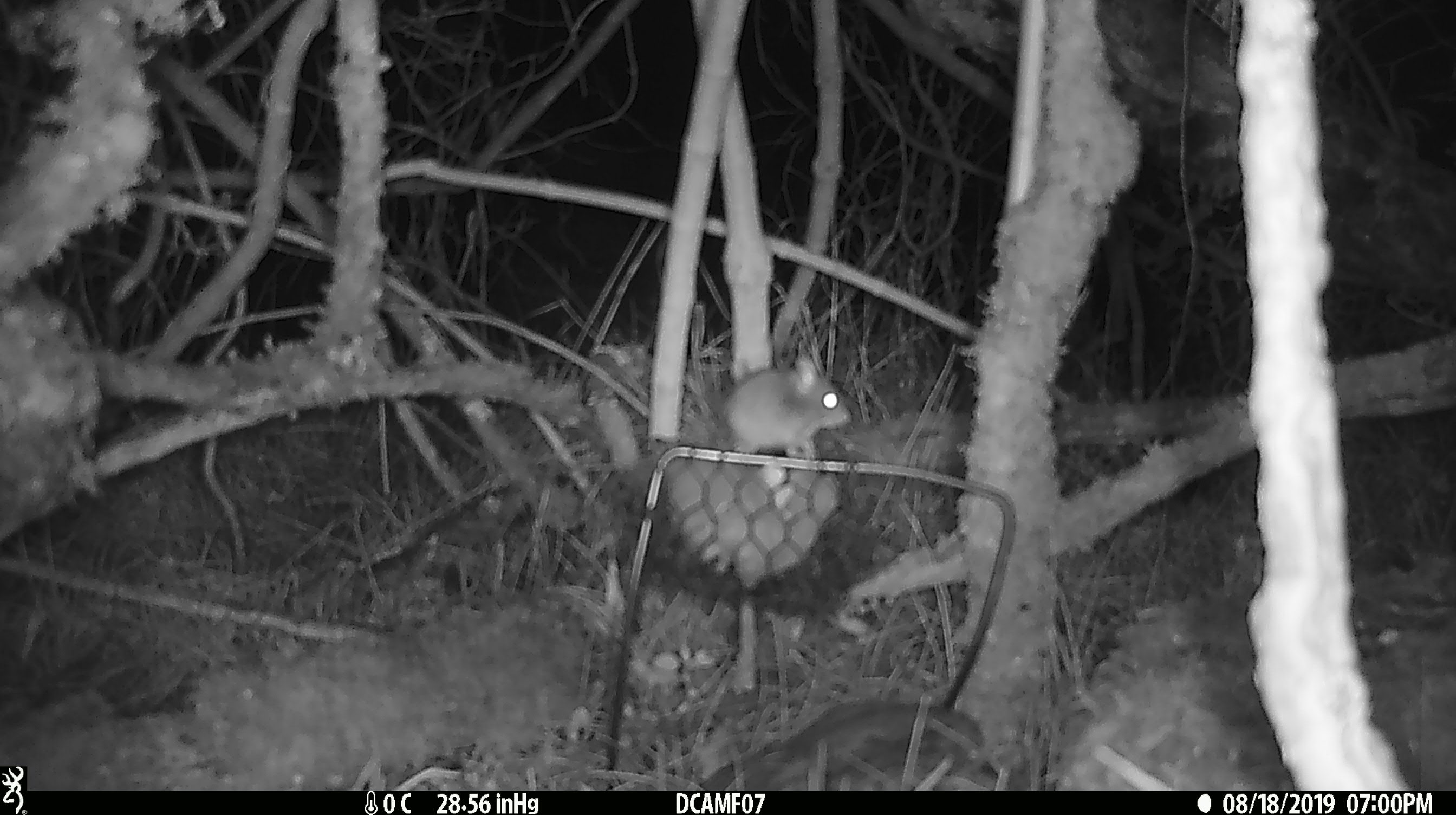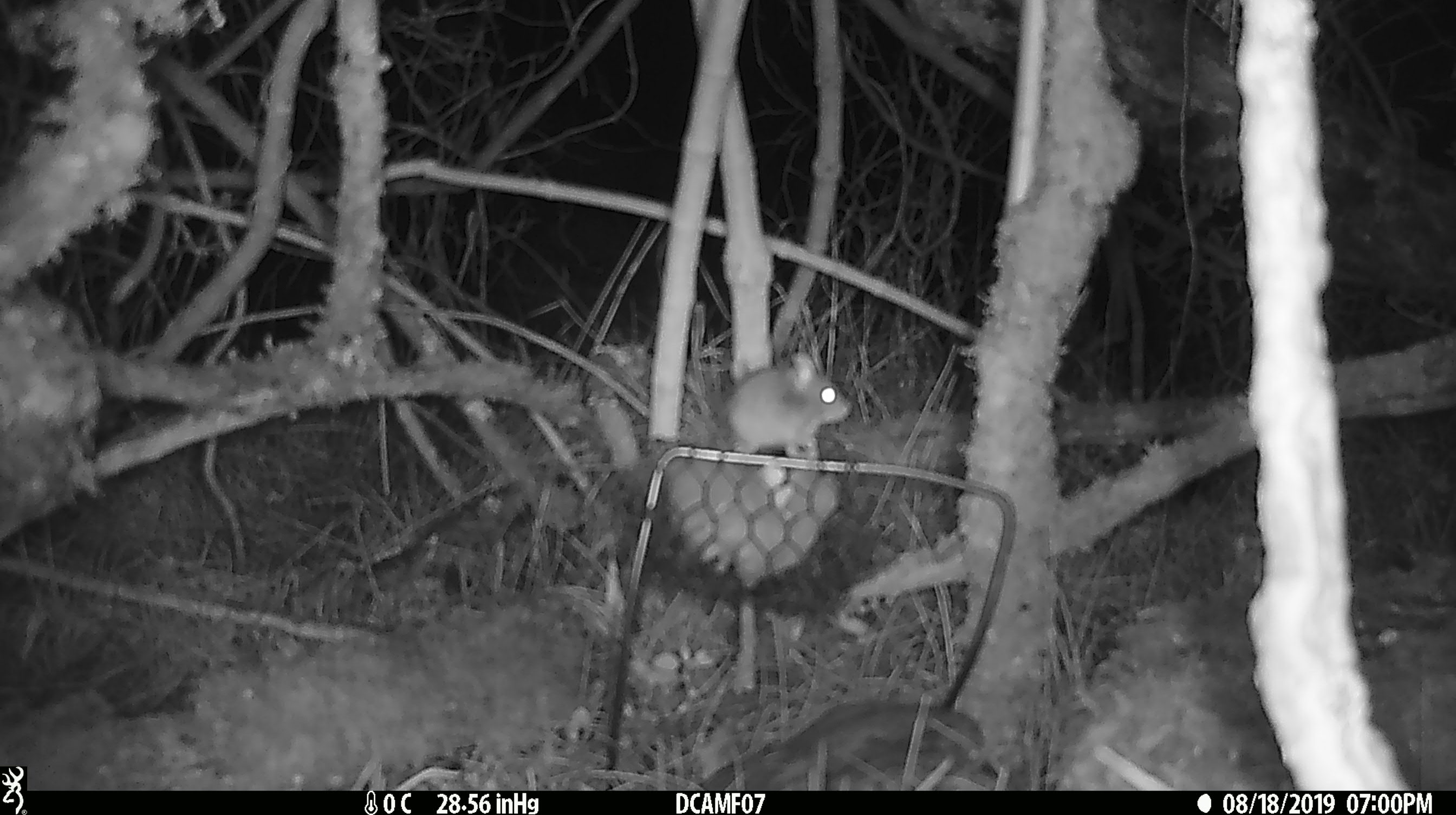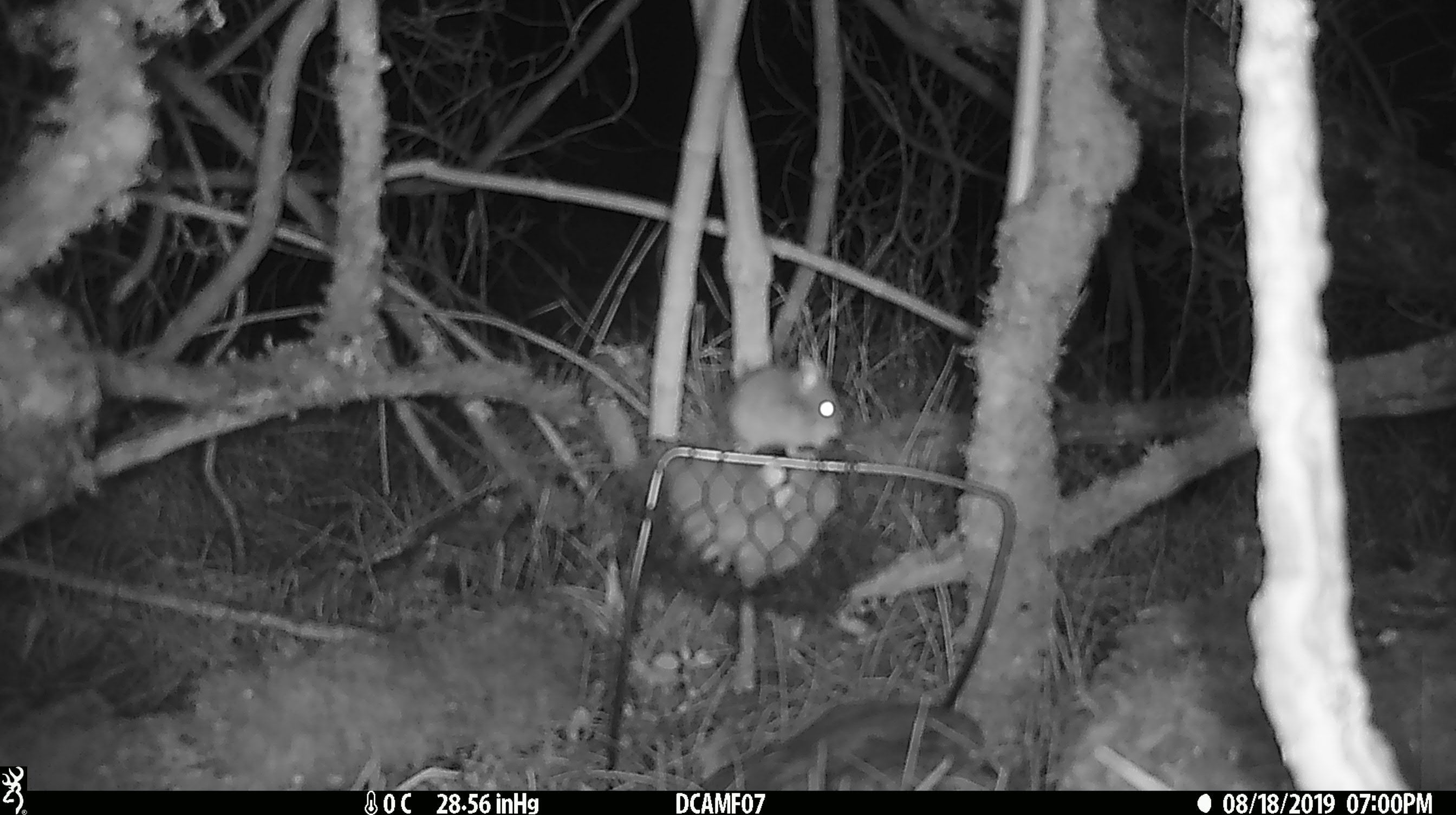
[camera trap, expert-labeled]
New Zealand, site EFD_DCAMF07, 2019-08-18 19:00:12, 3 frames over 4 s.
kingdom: Animalia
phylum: Chordata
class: Mammalia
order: Rodentia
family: Muridae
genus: Mus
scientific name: Mus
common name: mouse